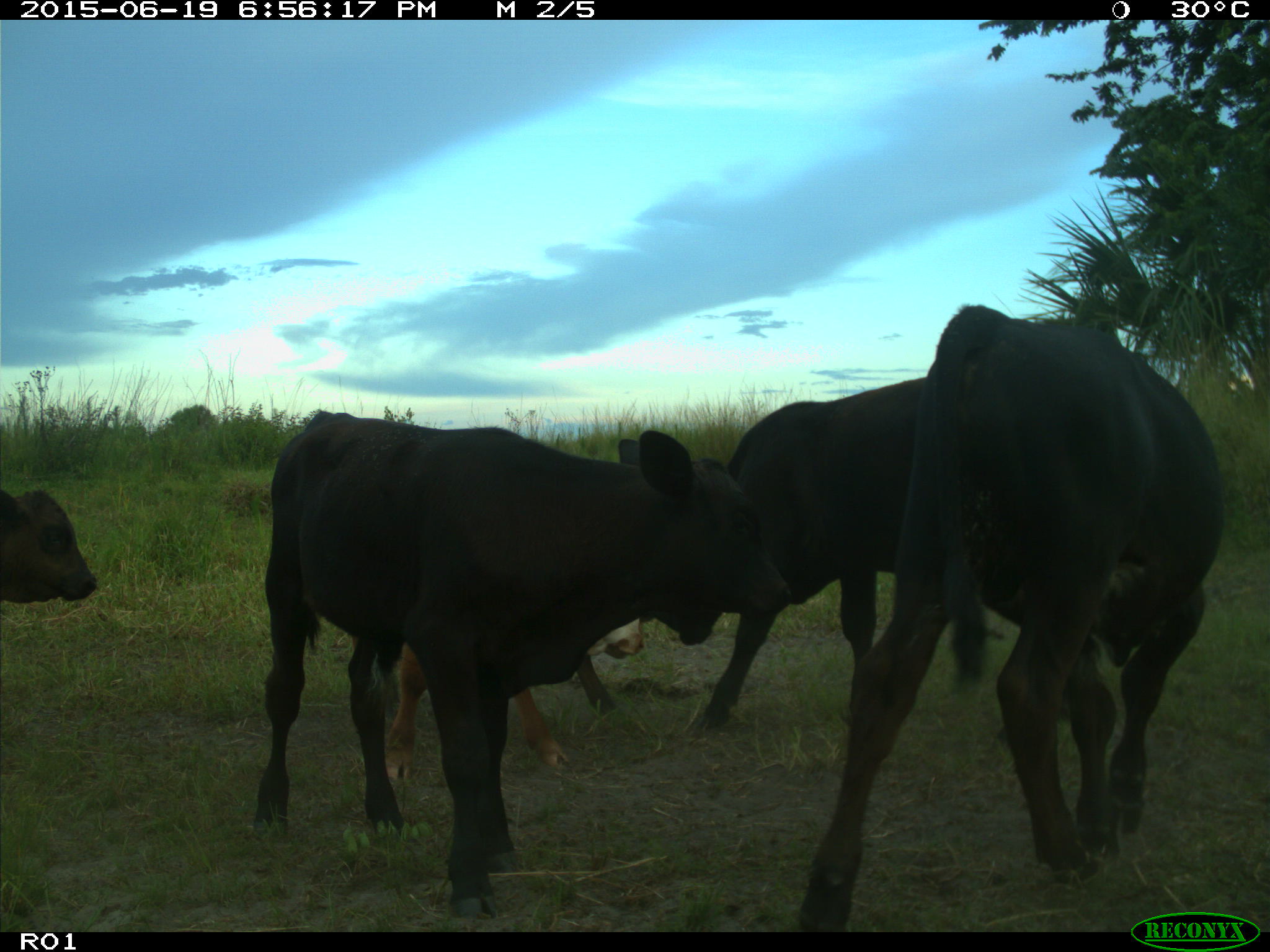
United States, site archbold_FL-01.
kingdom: Animalia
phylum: Chordata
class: Mammalia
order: Artiodactyla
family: Bovidae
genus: Bos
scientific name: Bos taurus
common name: domestic cow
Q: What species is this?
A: Bos taurus (domestic cow).